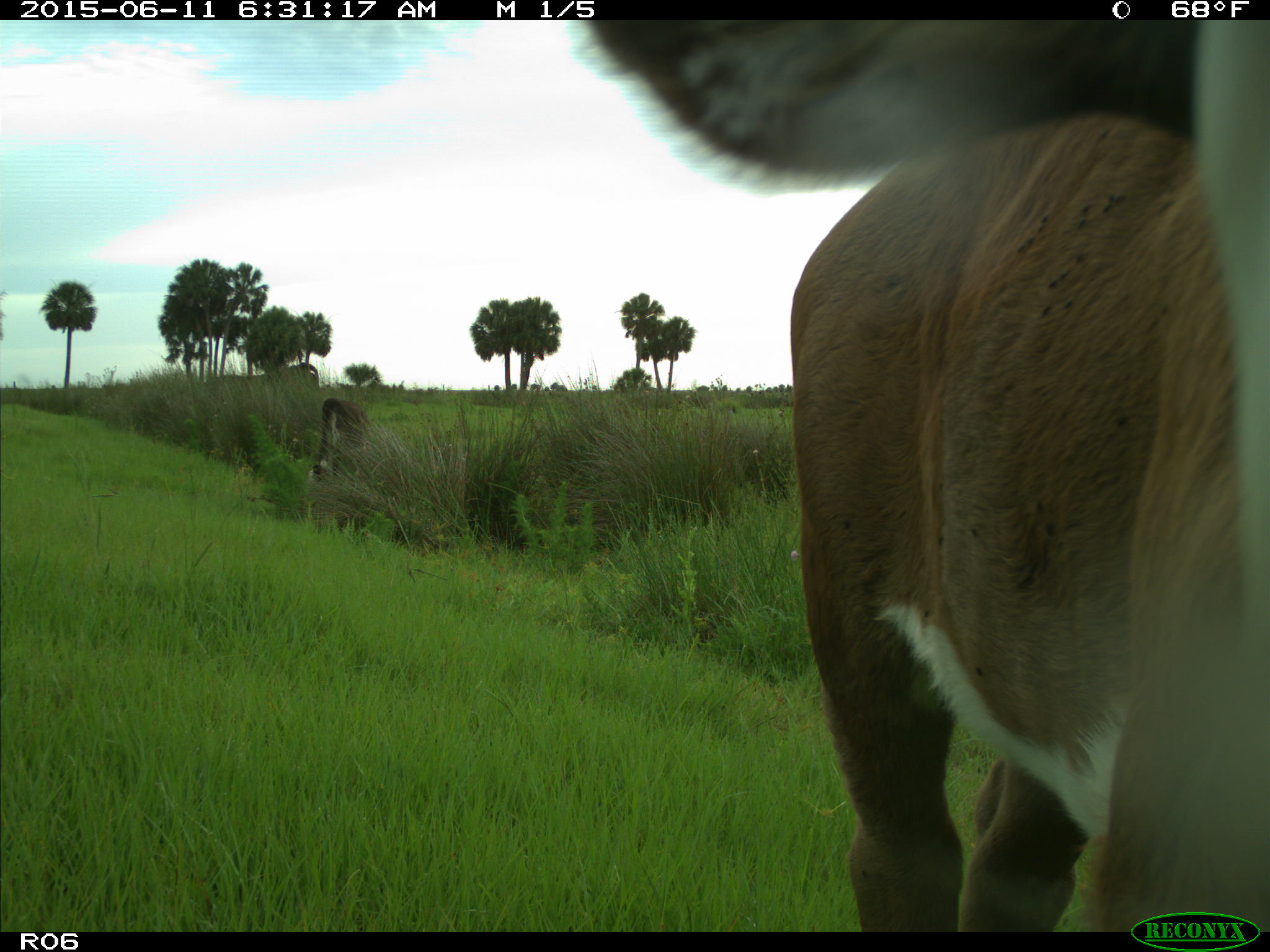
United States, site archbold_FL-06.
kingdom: Animalia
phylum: Chordata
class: Mammalia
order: Artiodactyla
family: Bovidae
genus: Bos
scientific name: Bos taurus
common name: domestic cow